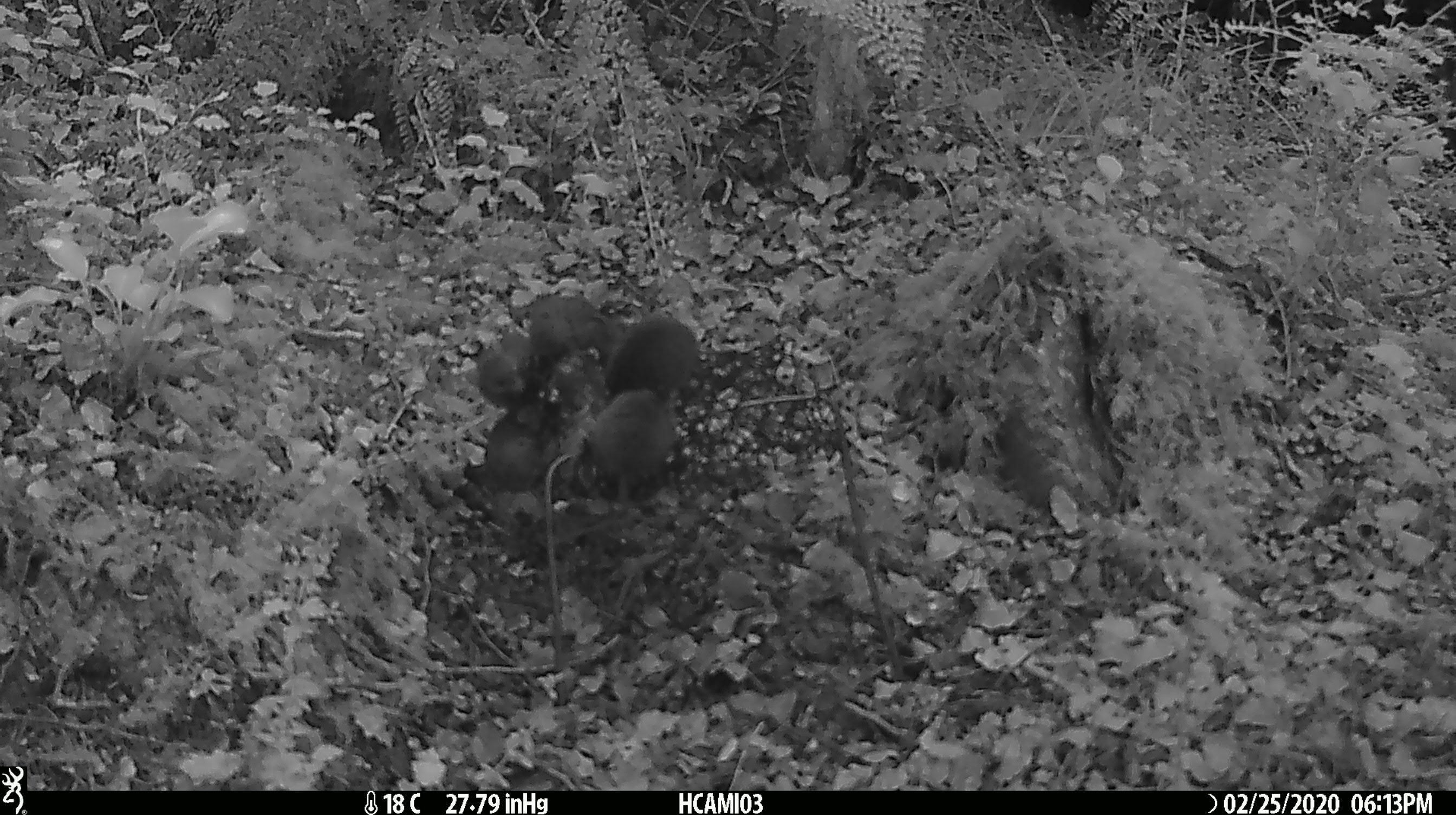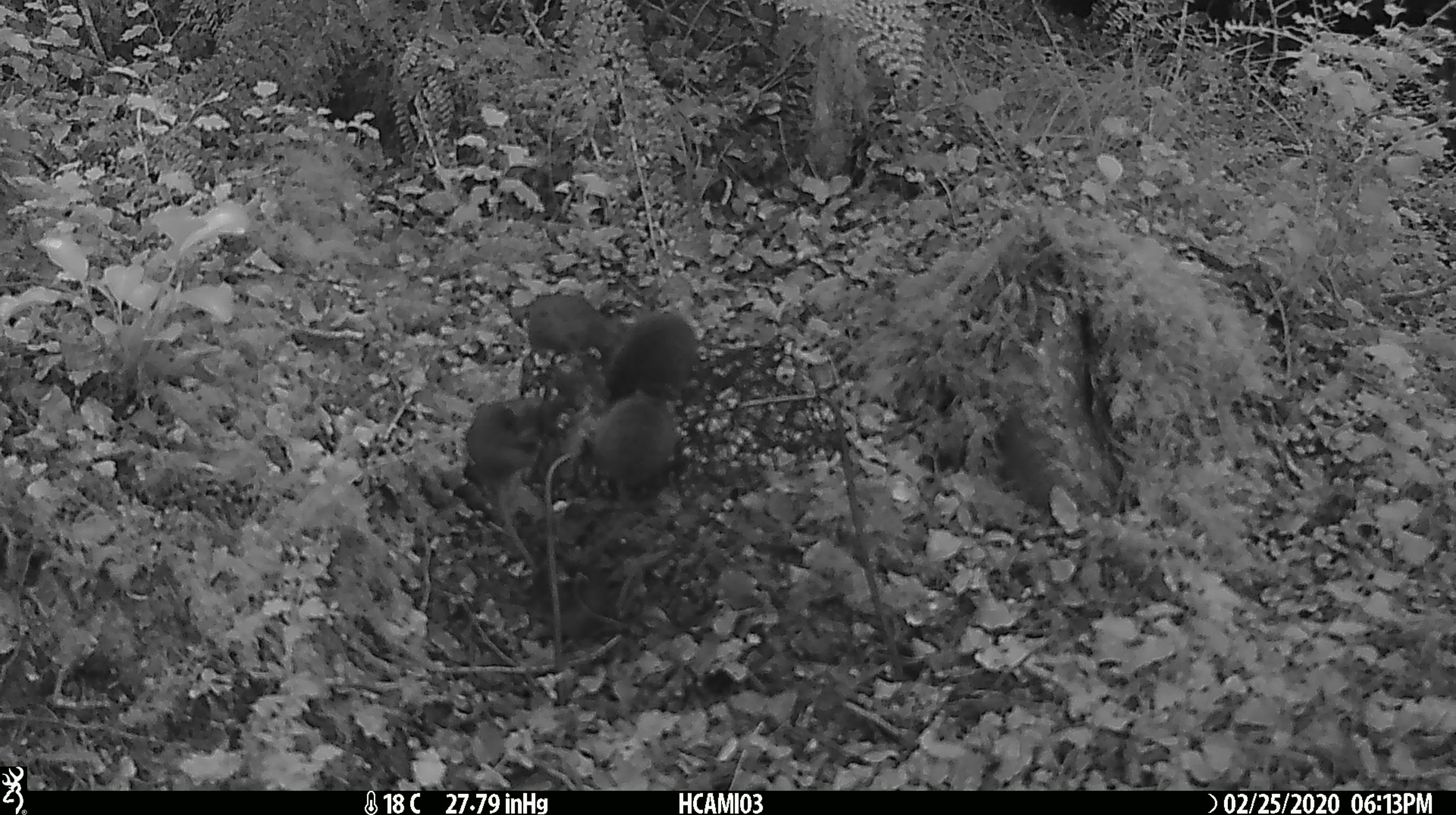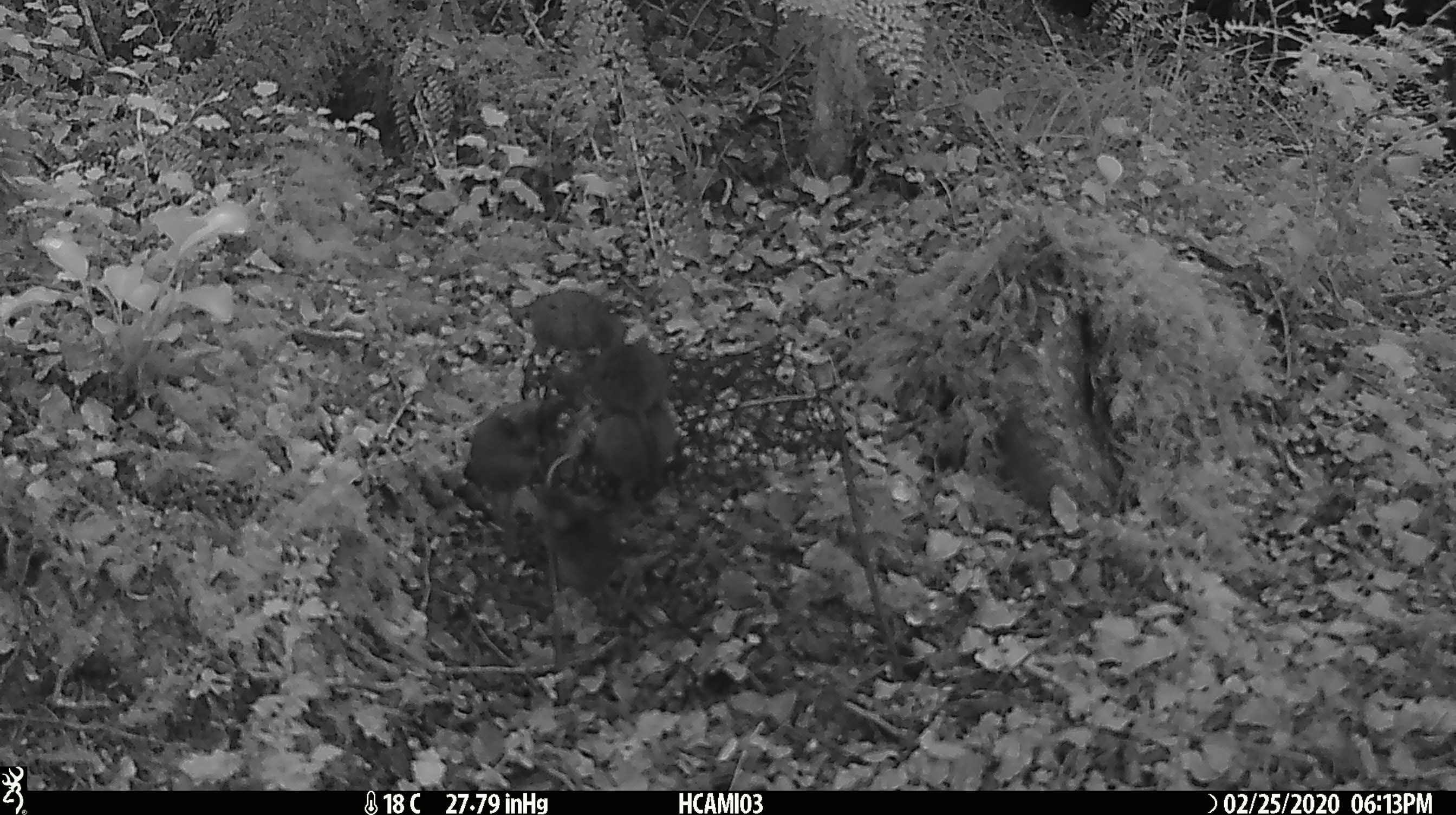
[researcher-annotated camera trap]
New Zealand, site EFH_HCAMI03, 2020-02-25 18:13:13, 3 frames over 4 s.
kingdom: Animalia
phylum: Chordata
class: Mammalia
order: Rodentia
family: Muridae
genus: Mus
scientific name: Mus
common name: mouse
Mouse (Mus).